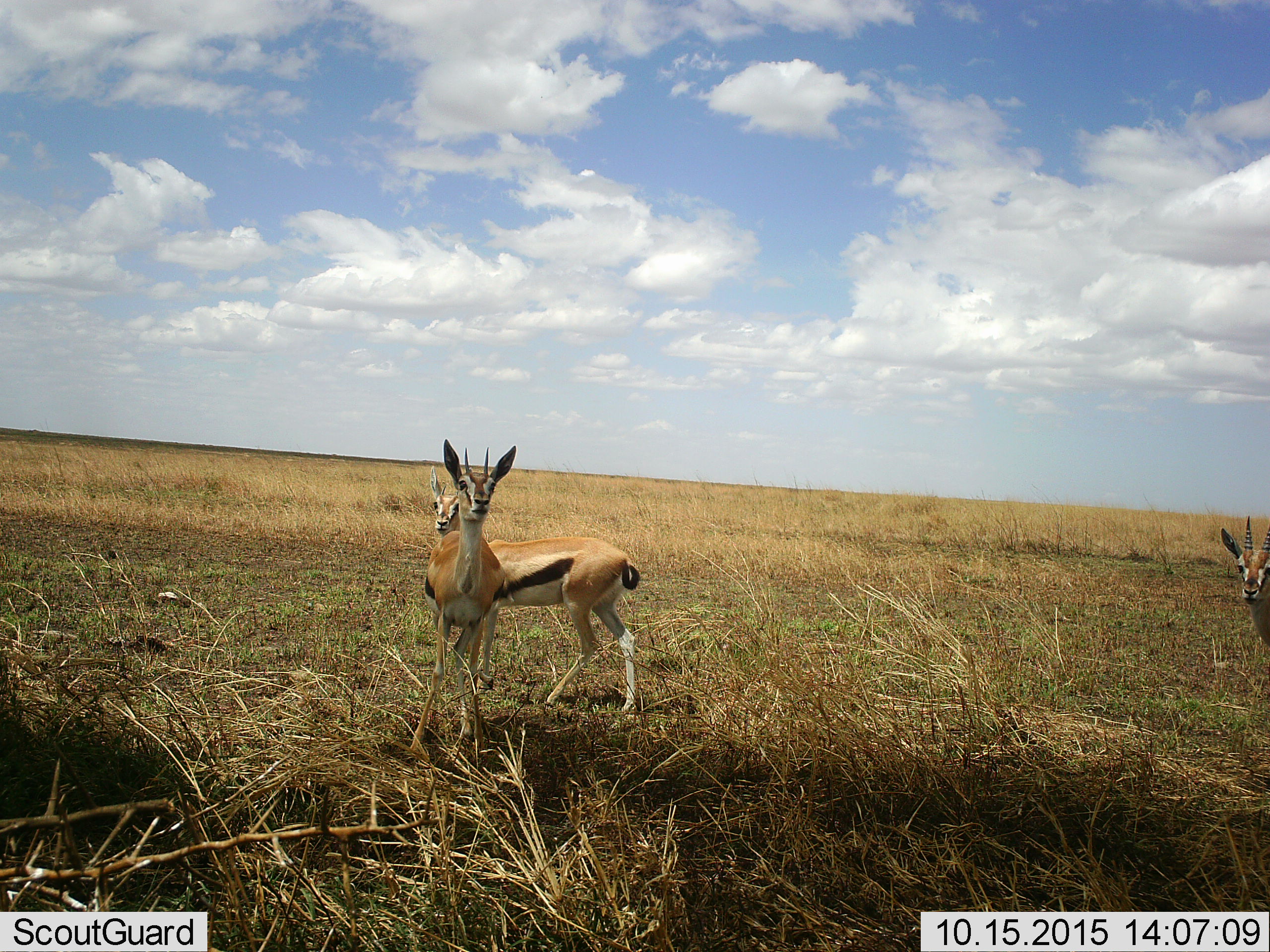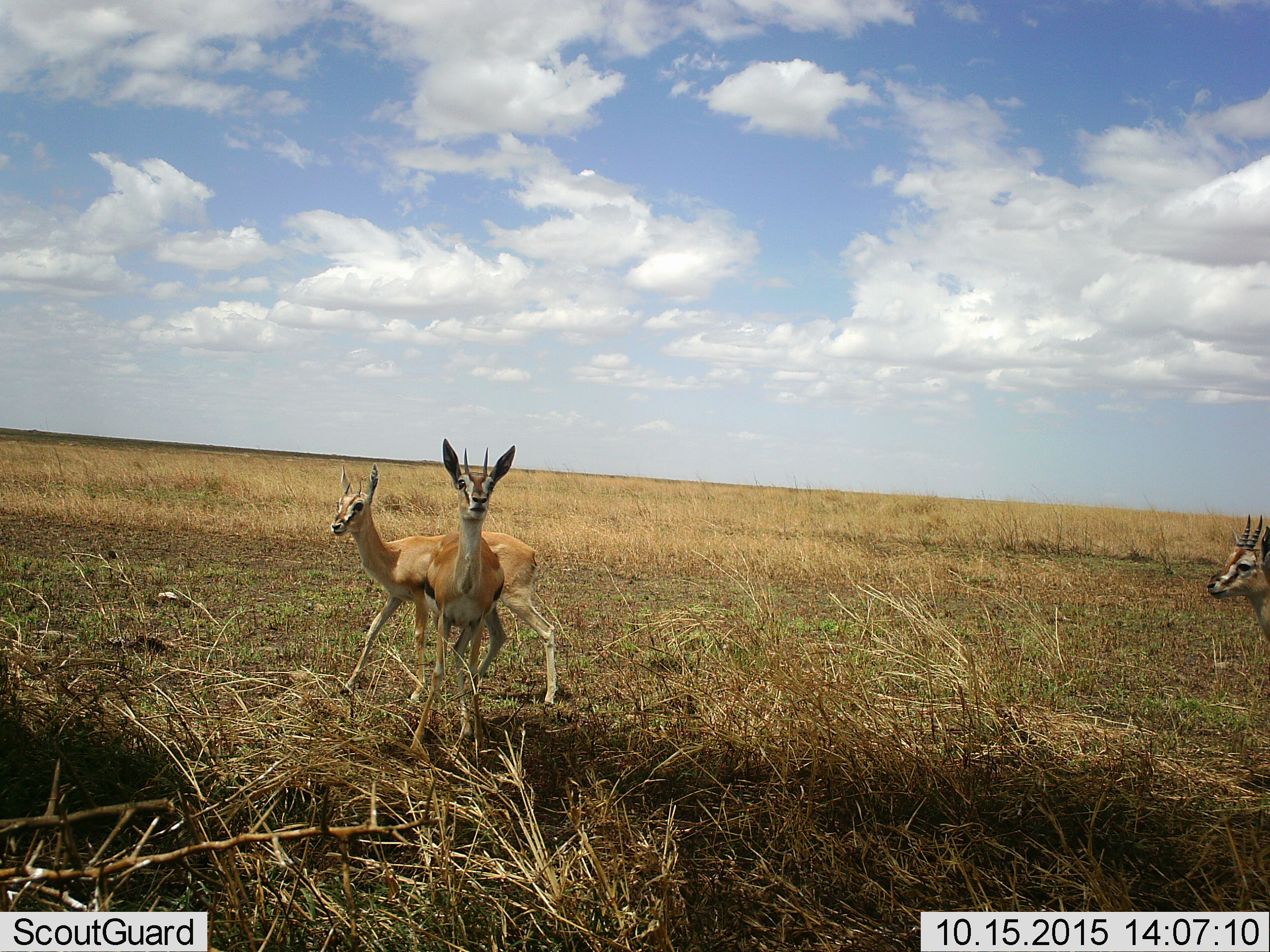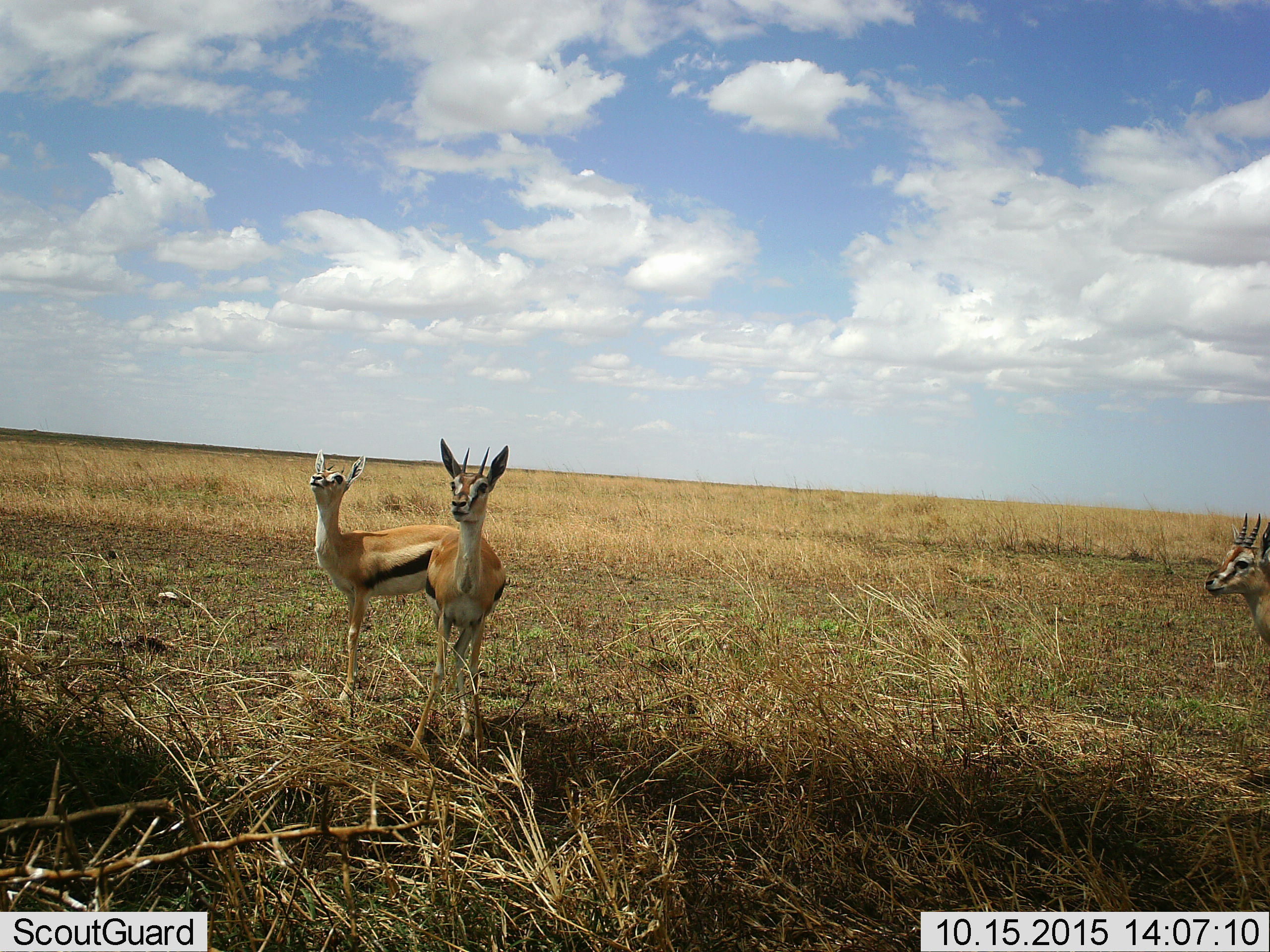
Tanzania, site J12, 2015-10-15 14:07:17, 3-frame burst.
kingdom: Animalia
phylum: Chordata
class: Mammalia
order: Artiodactyla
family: Bovidae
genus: Eudorcas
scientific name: Eudorcas thomsonii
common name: thomson's gazelle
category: gazellethomsons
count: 3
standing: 67%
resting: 0%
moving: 78%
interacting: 0%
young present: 0%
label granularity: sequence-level